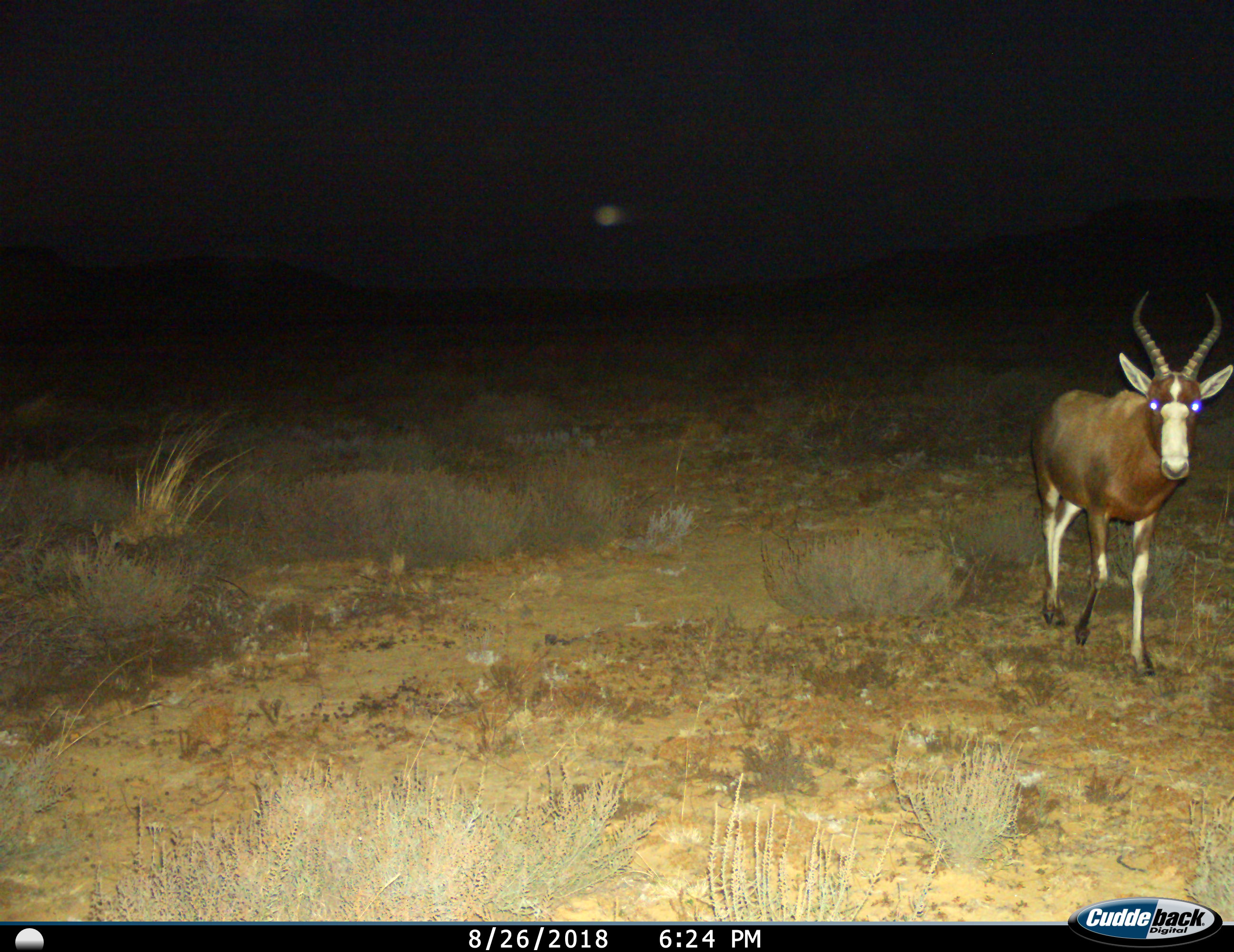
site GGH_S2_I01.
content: unidentified animal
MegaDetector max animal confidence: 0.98